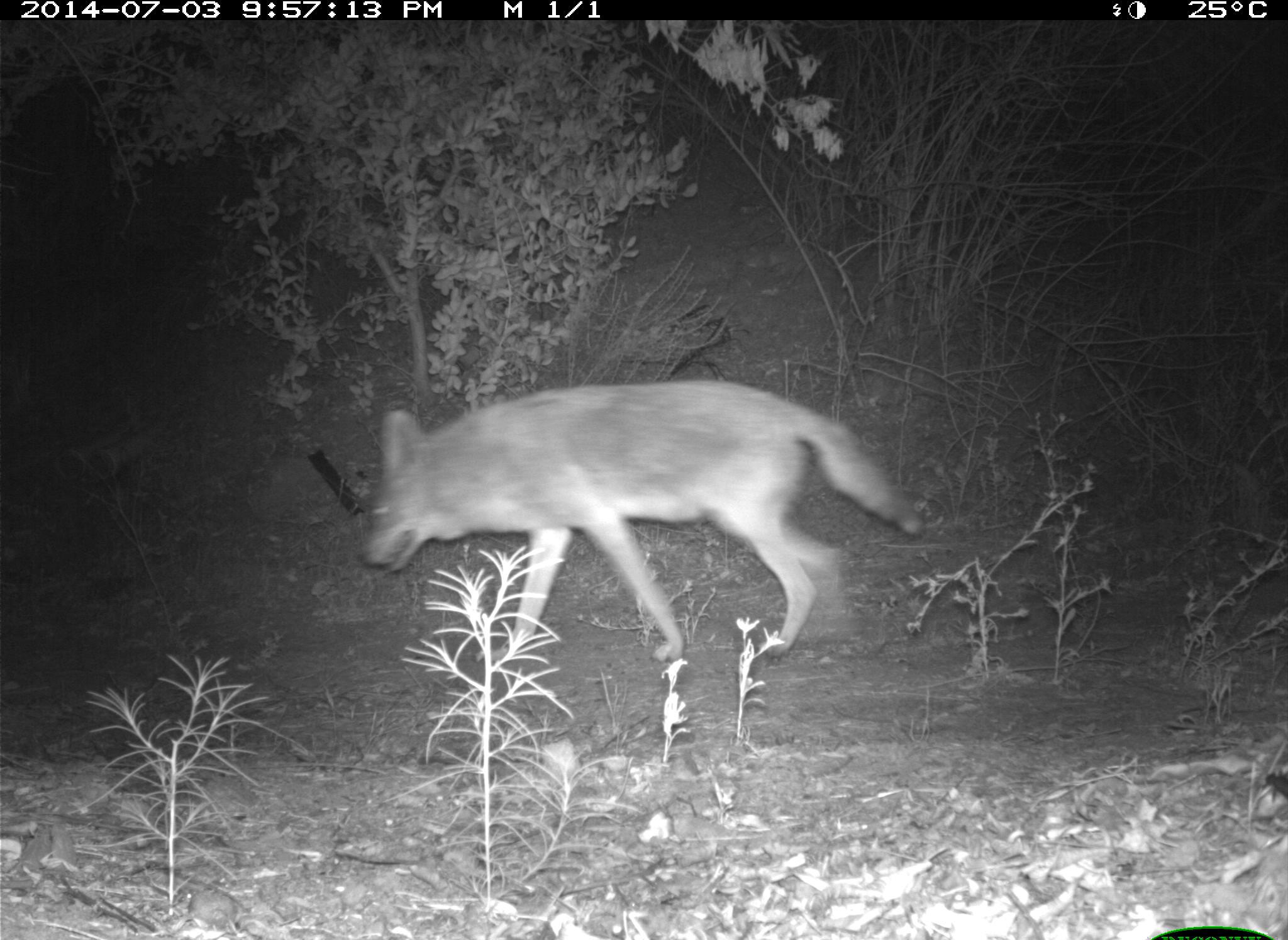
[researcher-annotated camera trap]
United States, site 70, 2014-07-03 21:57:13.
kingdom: Animalia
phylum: Chordata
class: Mammalia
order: Carnivora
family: Canidae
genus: Canis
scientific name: Canis latrans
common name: coyote